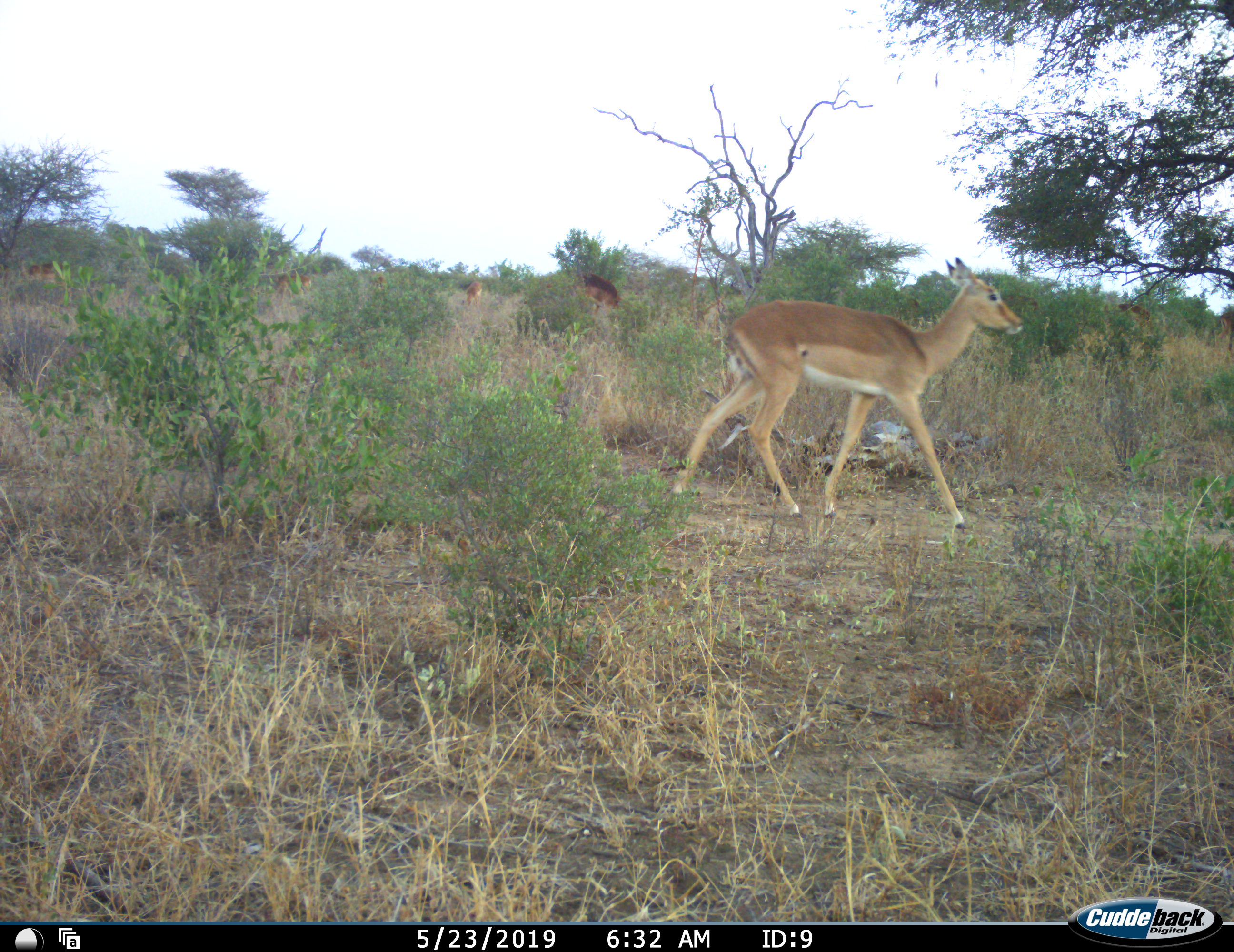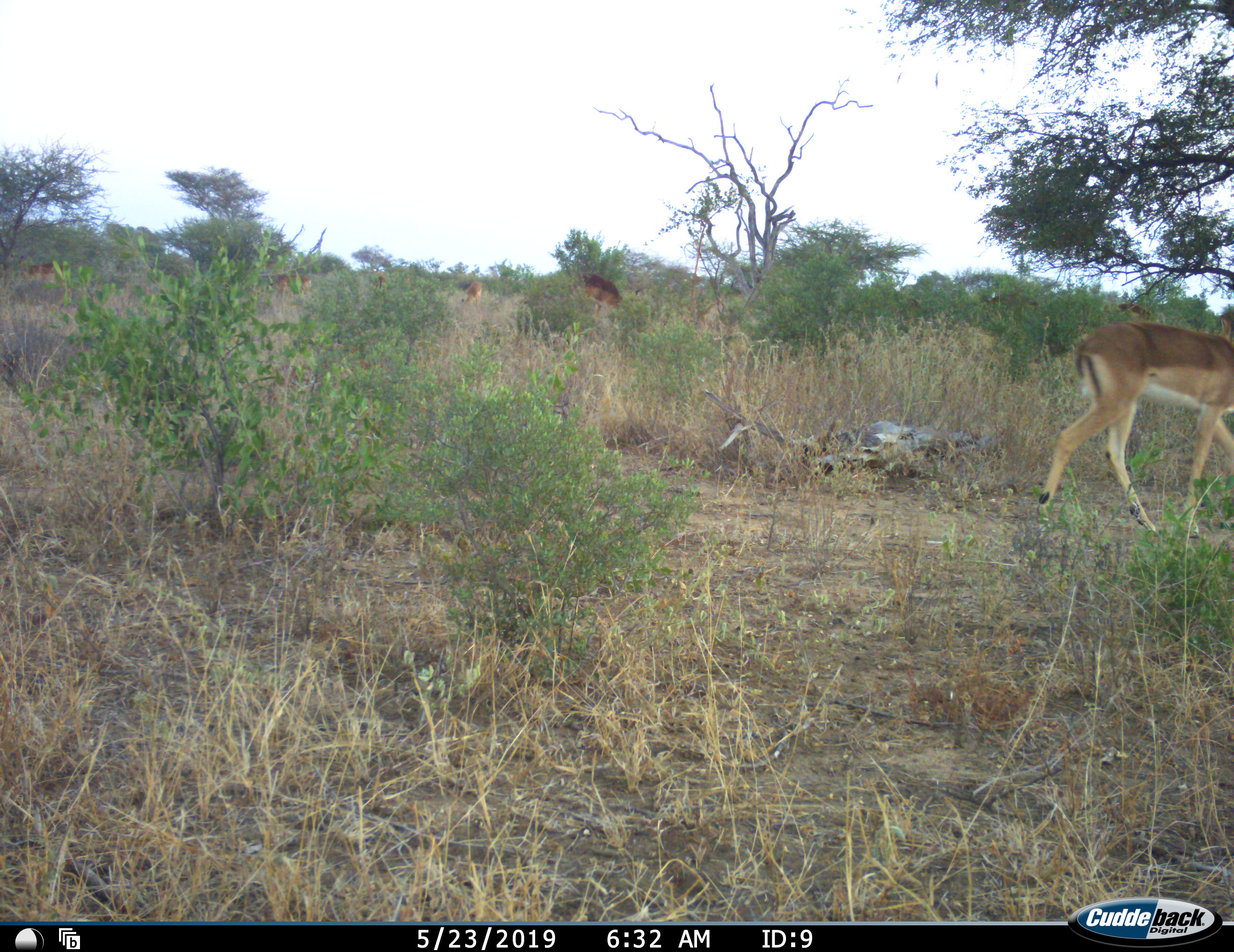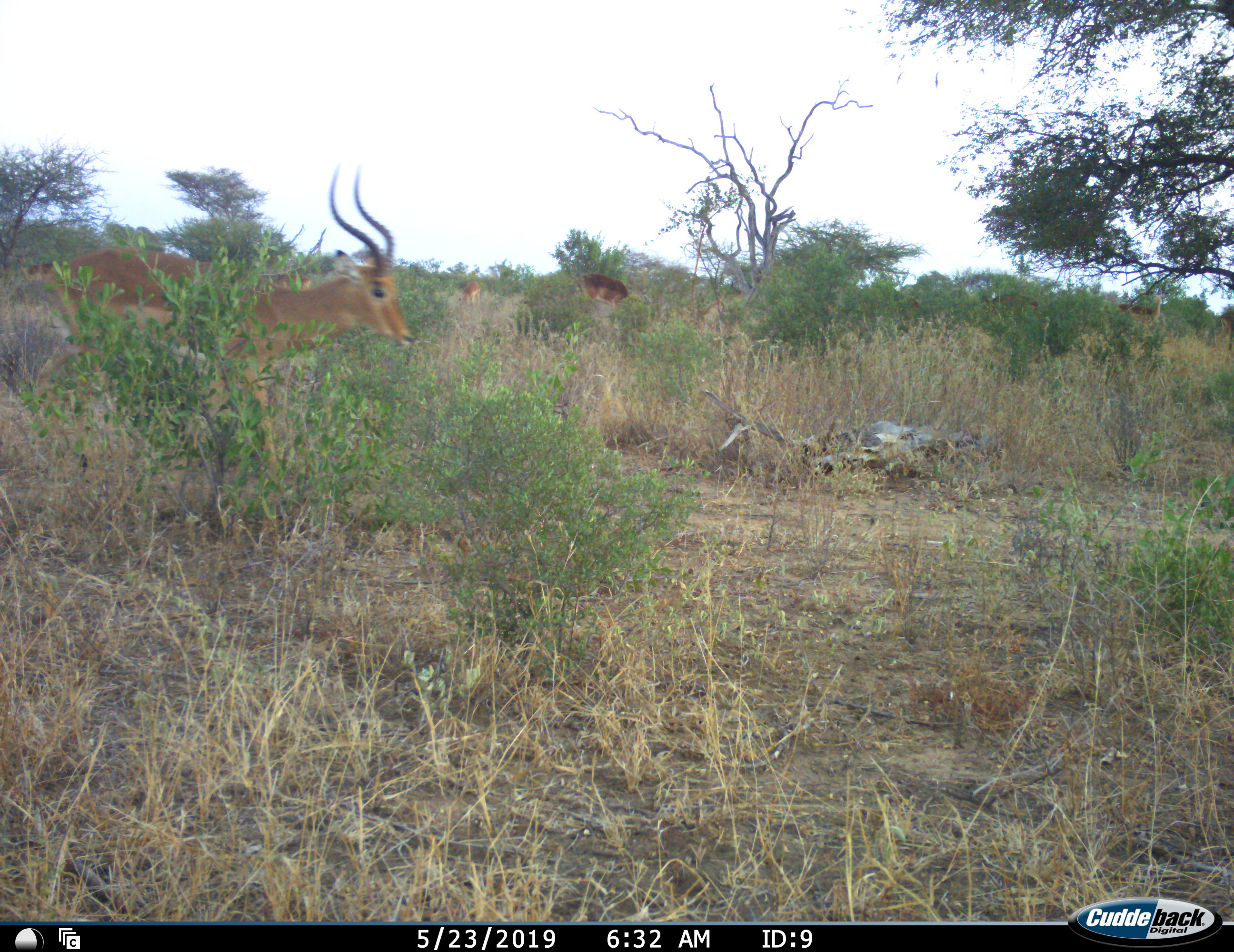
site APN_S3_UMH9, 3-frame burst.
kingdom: Animalia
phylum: Chordata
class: Mammalia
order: Artiodactyla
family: Bovidae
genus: Aepyceros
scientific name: Aepyceros melampus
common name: impala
Impala (Aepyceros melampus), count 5. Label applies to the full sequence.